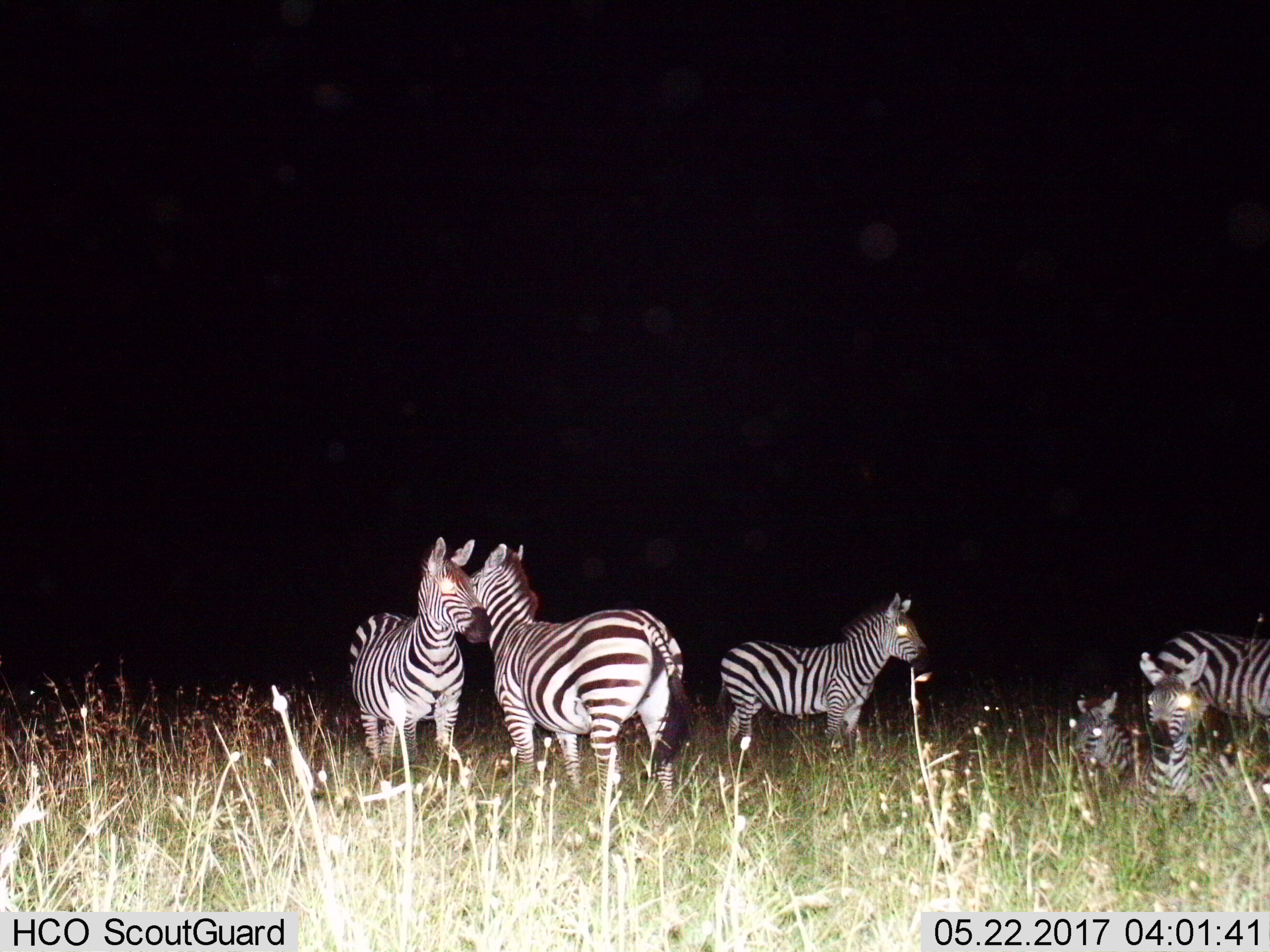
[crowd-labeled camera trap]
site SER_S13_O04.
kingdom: Animalia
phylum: Chordata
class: Mammalia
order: Perissodactyla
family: Equidae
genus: Equus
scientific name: Equus quagga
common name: plains zebra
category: zebraplains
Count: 6.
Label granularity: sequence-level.